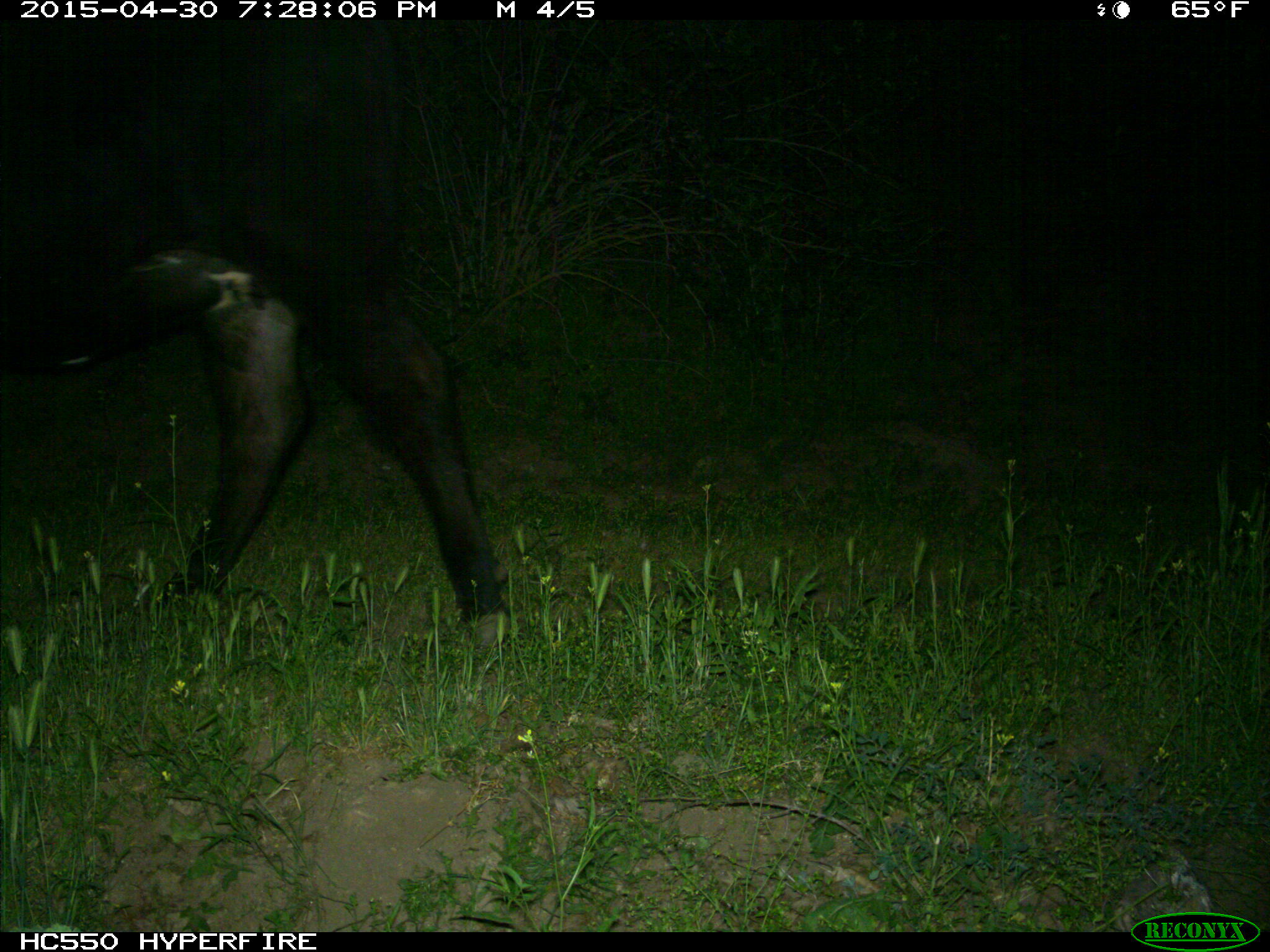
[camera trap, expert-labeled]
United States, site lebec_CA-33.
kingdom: Animalia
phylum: Chordata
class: Mammalia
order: Artiodactyla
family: Bovidae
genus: Bos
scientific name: Bos taurus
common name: domestic cow